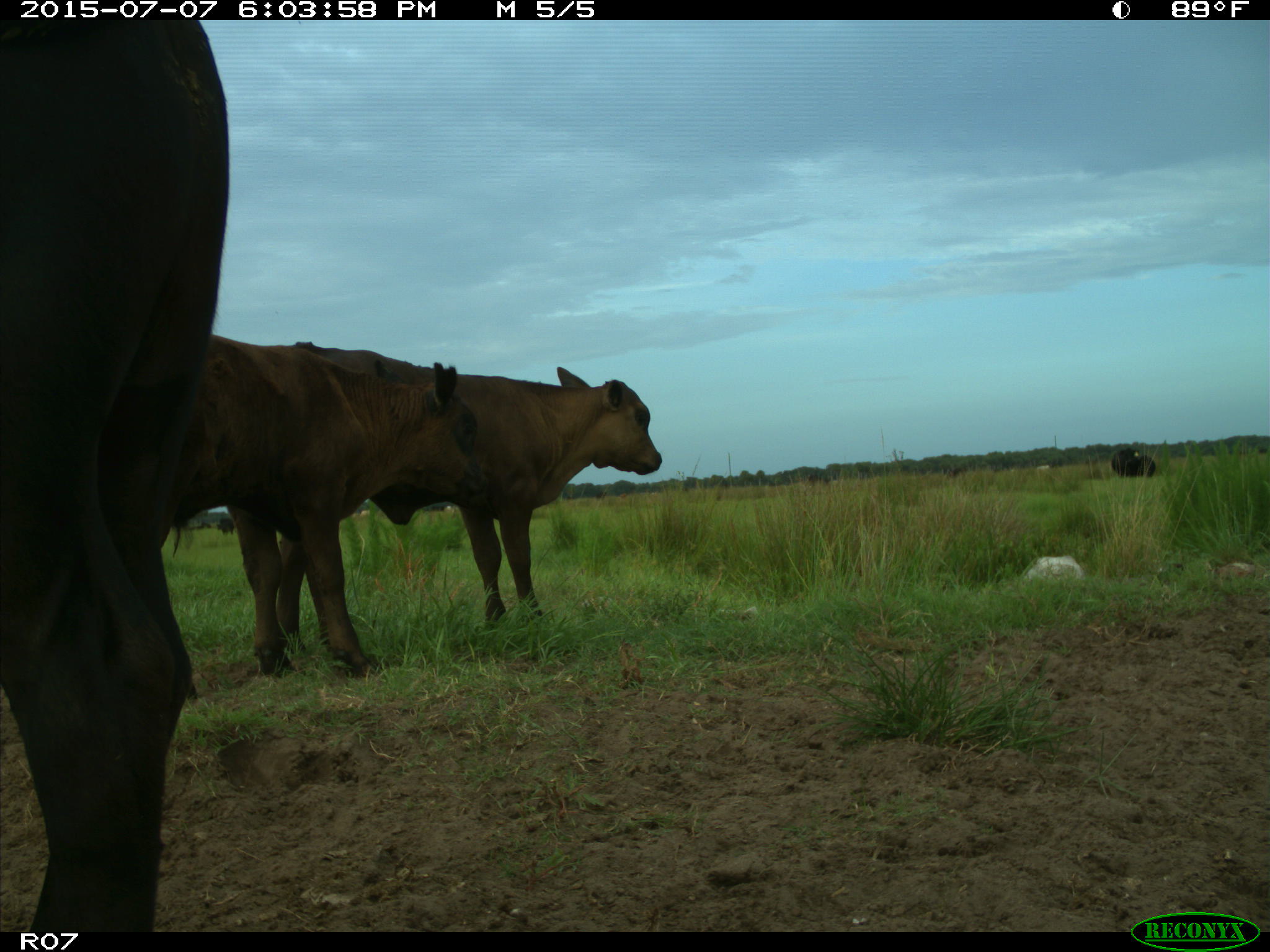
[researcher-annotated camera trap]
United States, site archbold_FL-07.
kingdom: Animalia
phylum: Chordata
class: Mammalia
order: Artiodactyla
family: Bovidae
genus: Bos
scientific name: Bos taurus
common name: domestic cow